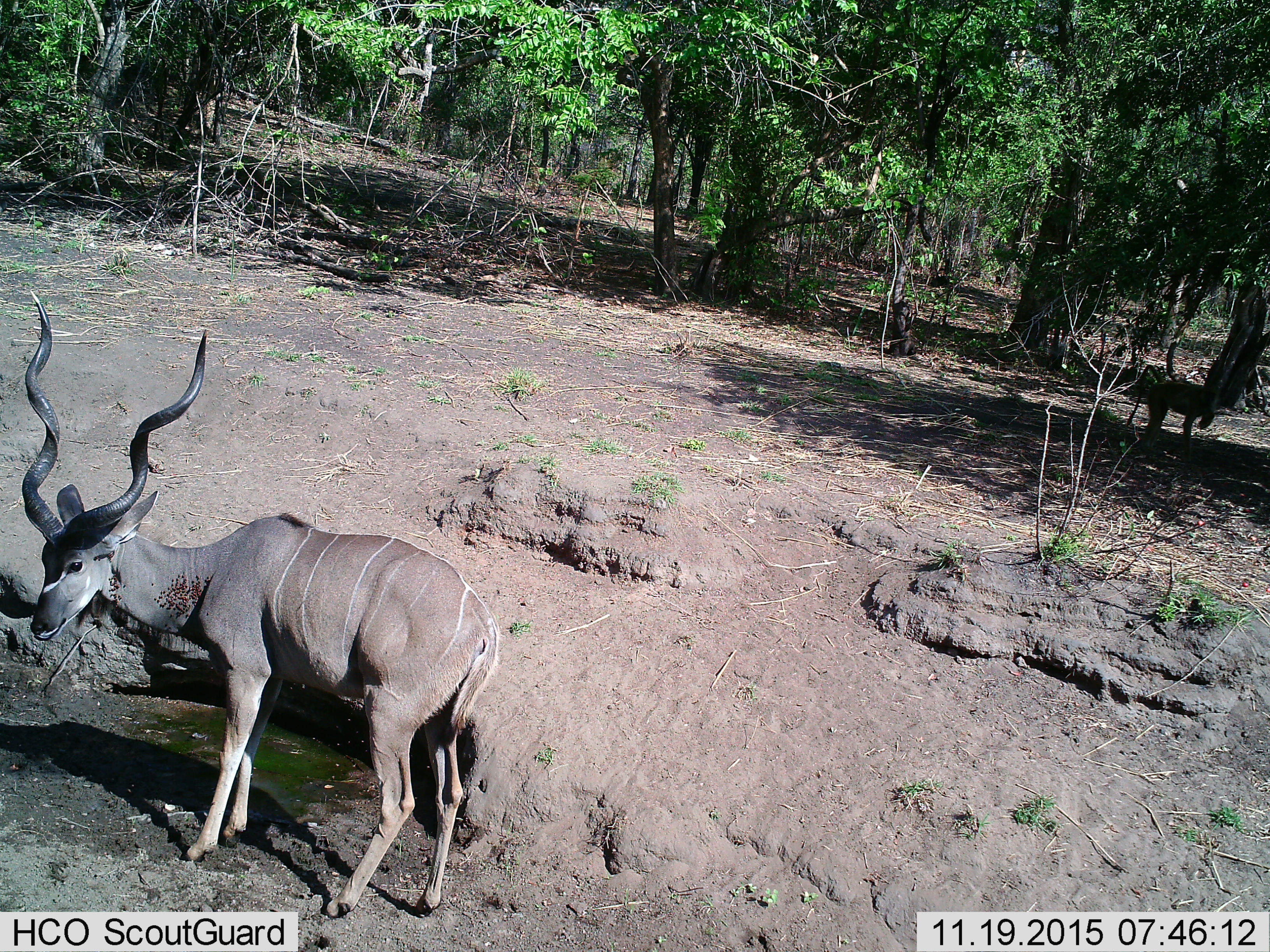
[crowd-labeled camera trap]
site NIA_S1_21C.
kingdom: Animalia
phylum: Chordata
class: Mammalia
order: Artiodactyla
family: Bovidae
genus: Tragelaphus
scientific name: Tragelaphus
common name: kudu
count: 1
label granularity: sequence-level